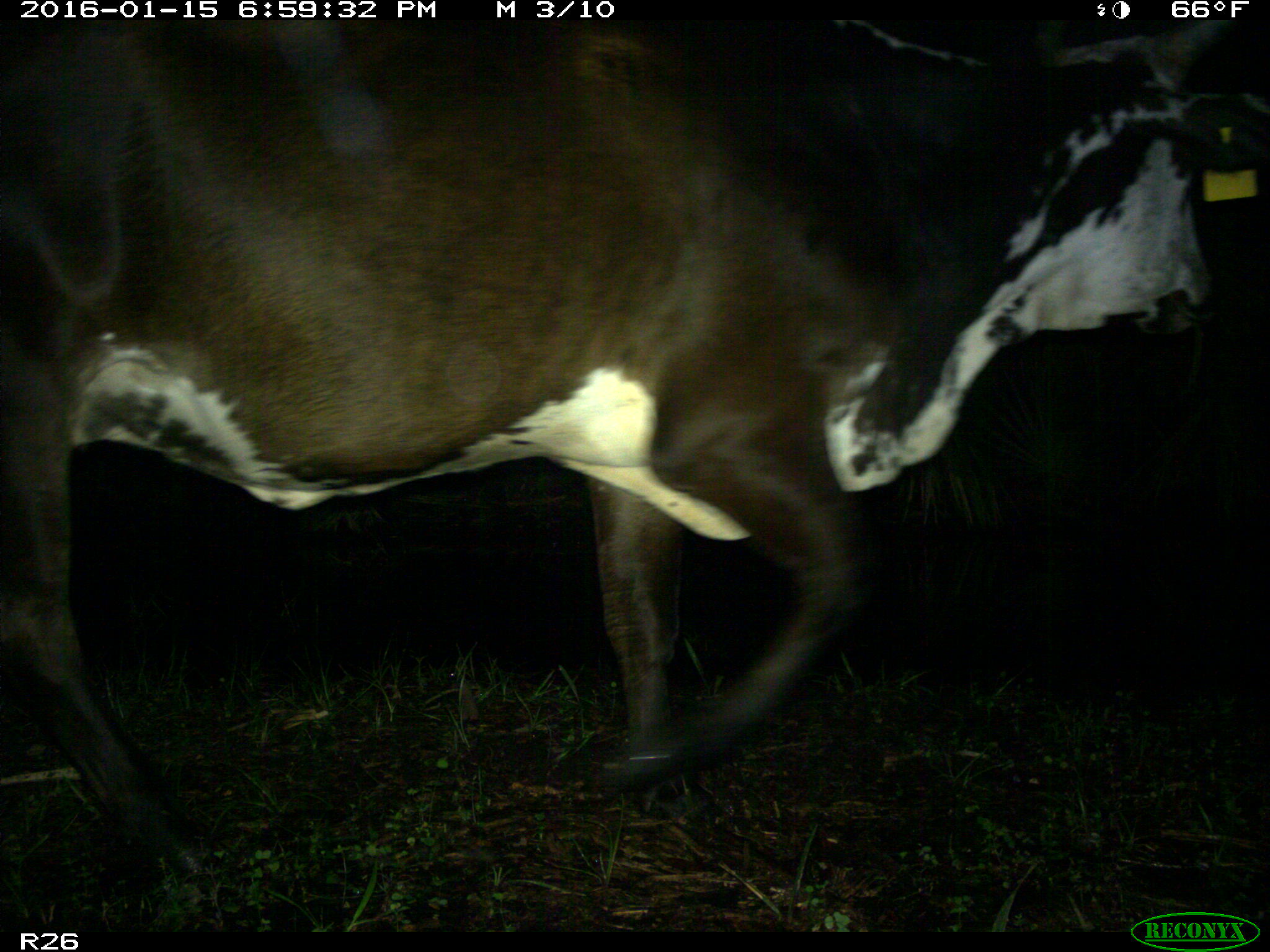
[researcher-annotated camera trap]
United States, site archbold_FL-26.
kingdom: Animalia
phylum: Chordata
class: Mammalia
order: Artiodactyla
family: Bovidae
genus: Bos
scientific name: Bos taurus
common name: domestic cow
Bos taurus (domestic cow).